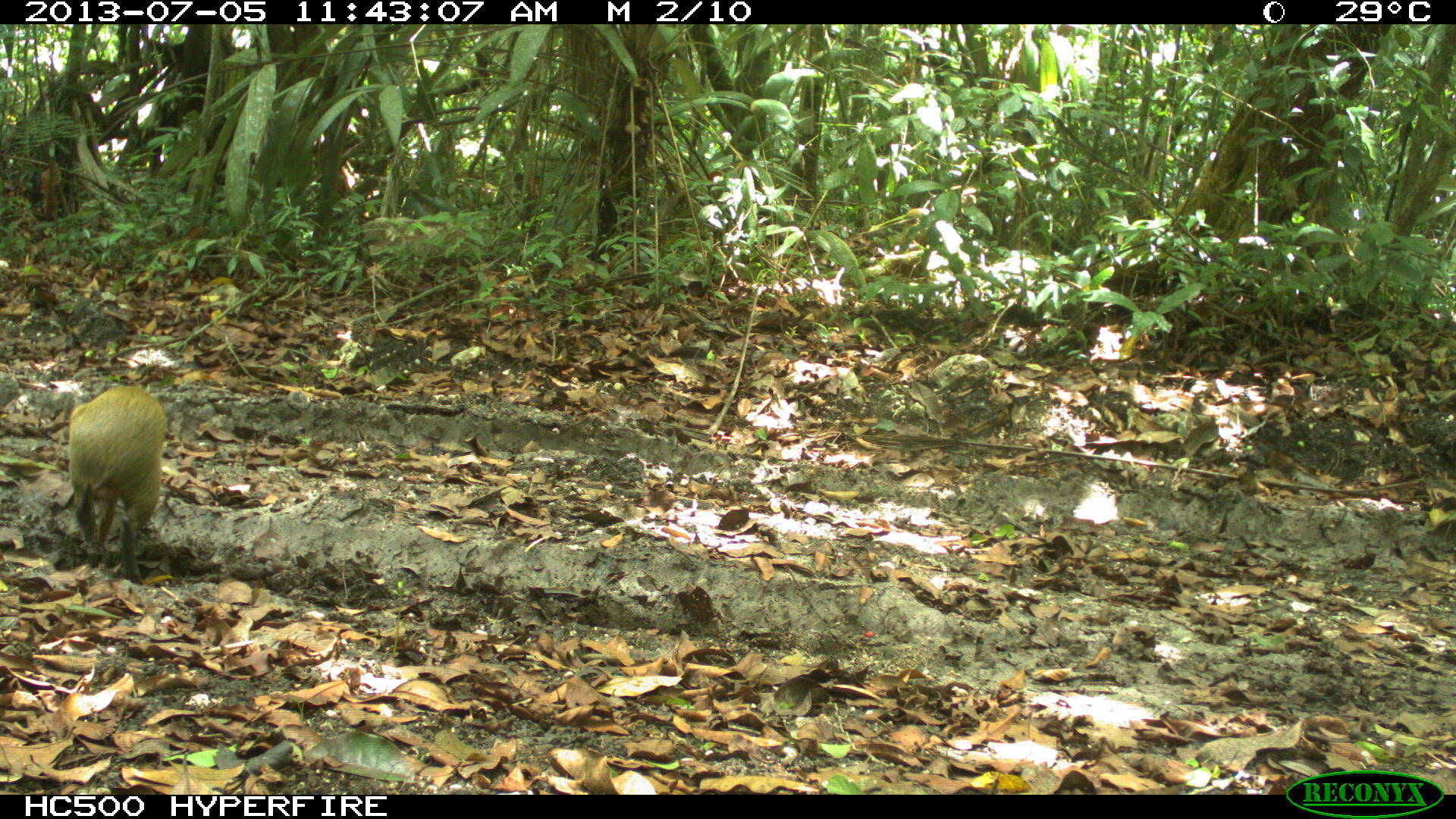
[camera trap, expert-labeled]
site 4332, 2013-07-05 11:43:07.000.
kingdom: Animalia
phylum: Chordata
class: Mammalia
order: Rodentia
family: Dasyproctidae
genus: Dasyprocta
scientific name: Dasyprocta punctata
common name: central american agouti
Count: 1.